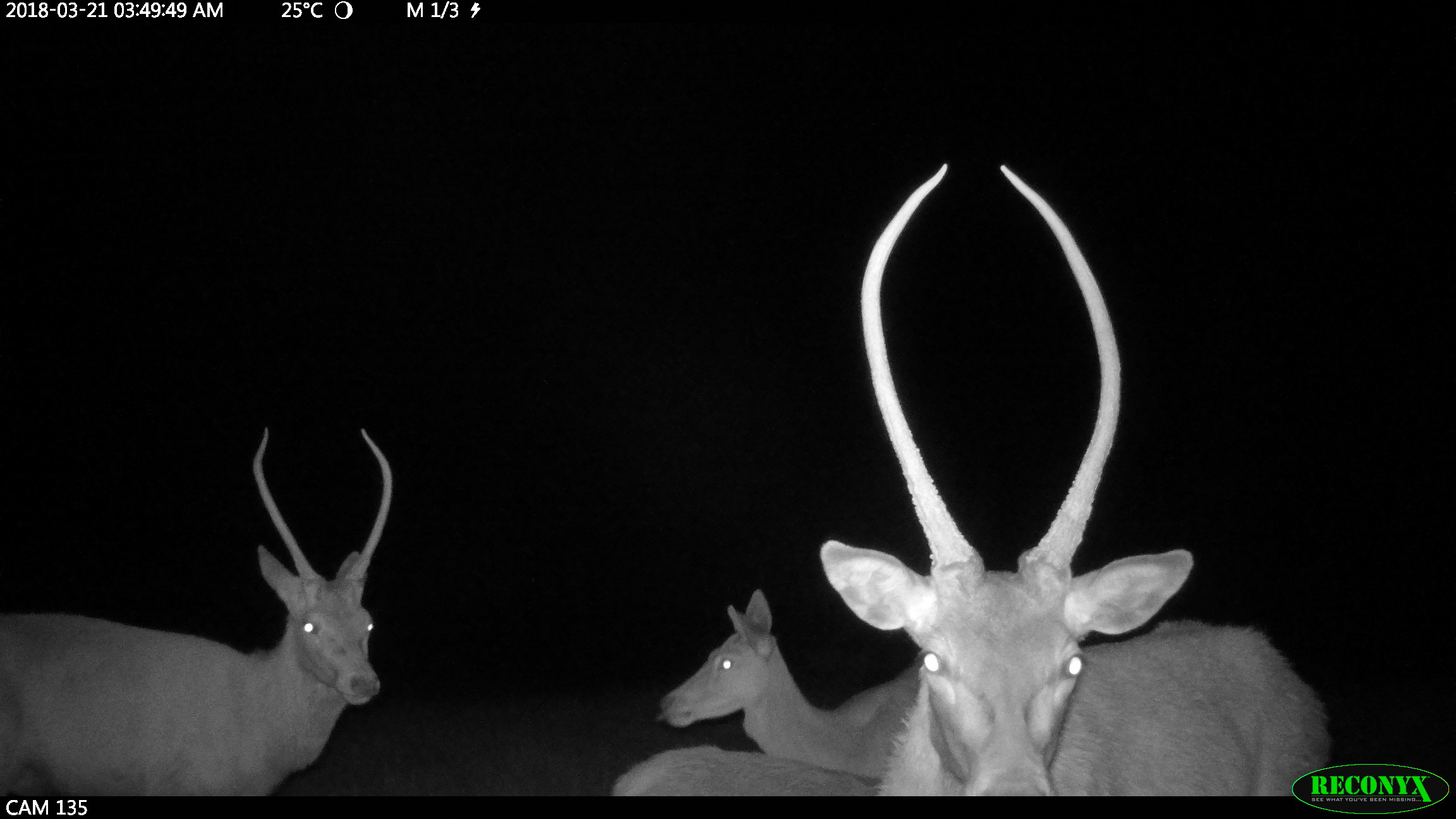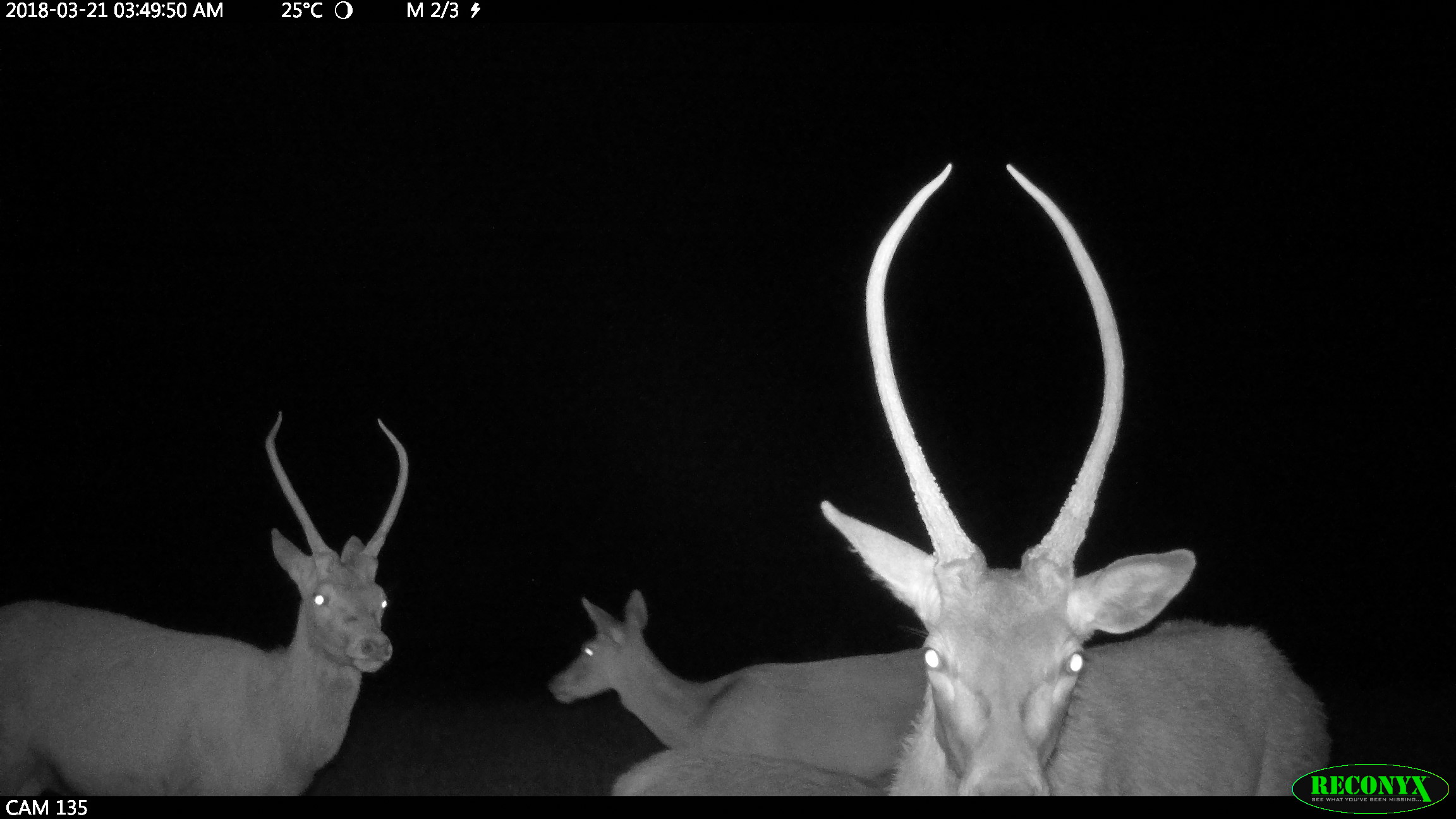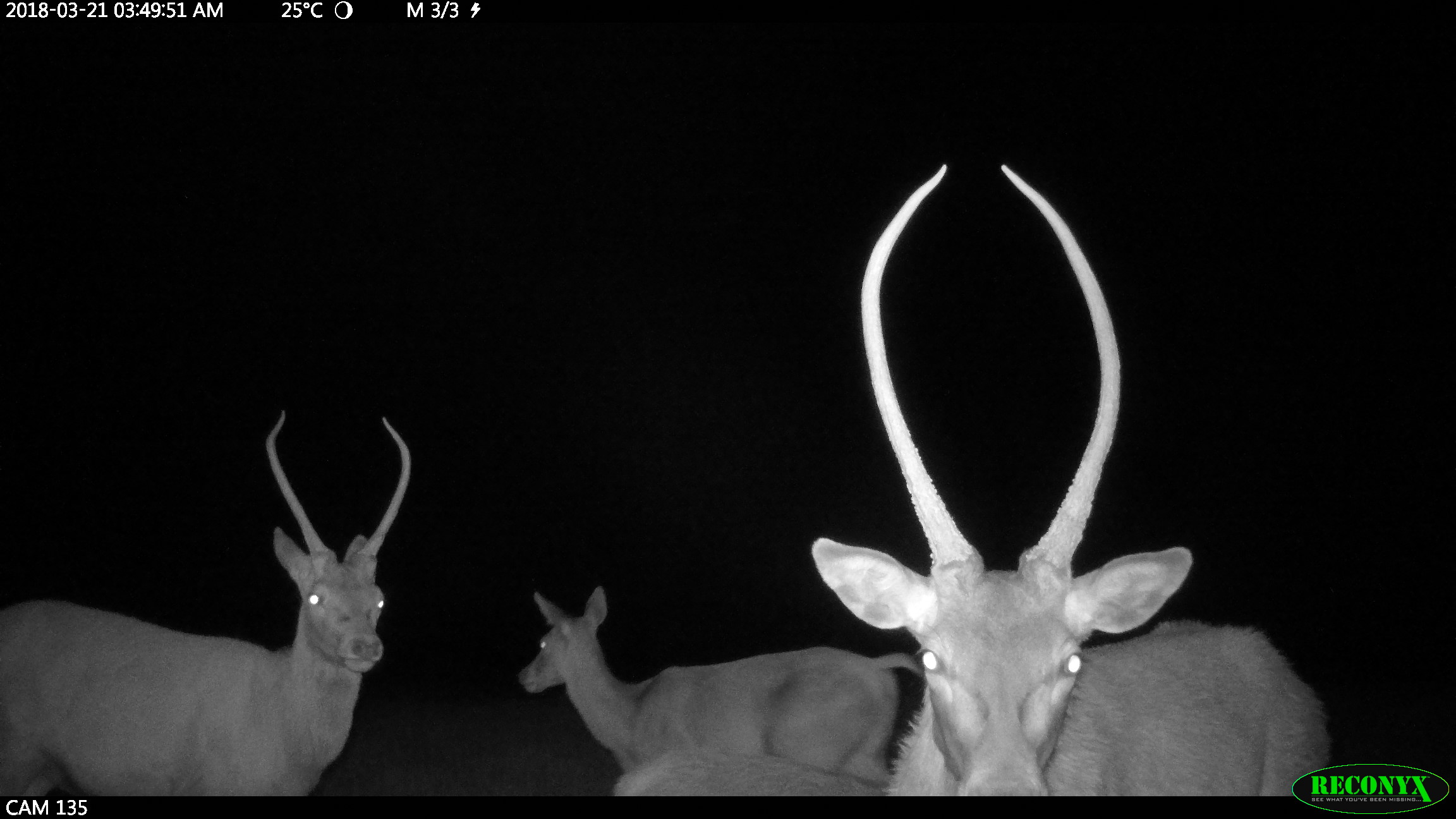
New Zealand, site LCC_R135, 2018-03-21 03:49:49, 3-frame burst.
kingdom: Animalia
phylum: Chordata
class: Mammalia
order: Artiodactyla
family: Cervidae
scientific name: Cervidae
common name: deer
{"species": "deer (Cervidae)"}